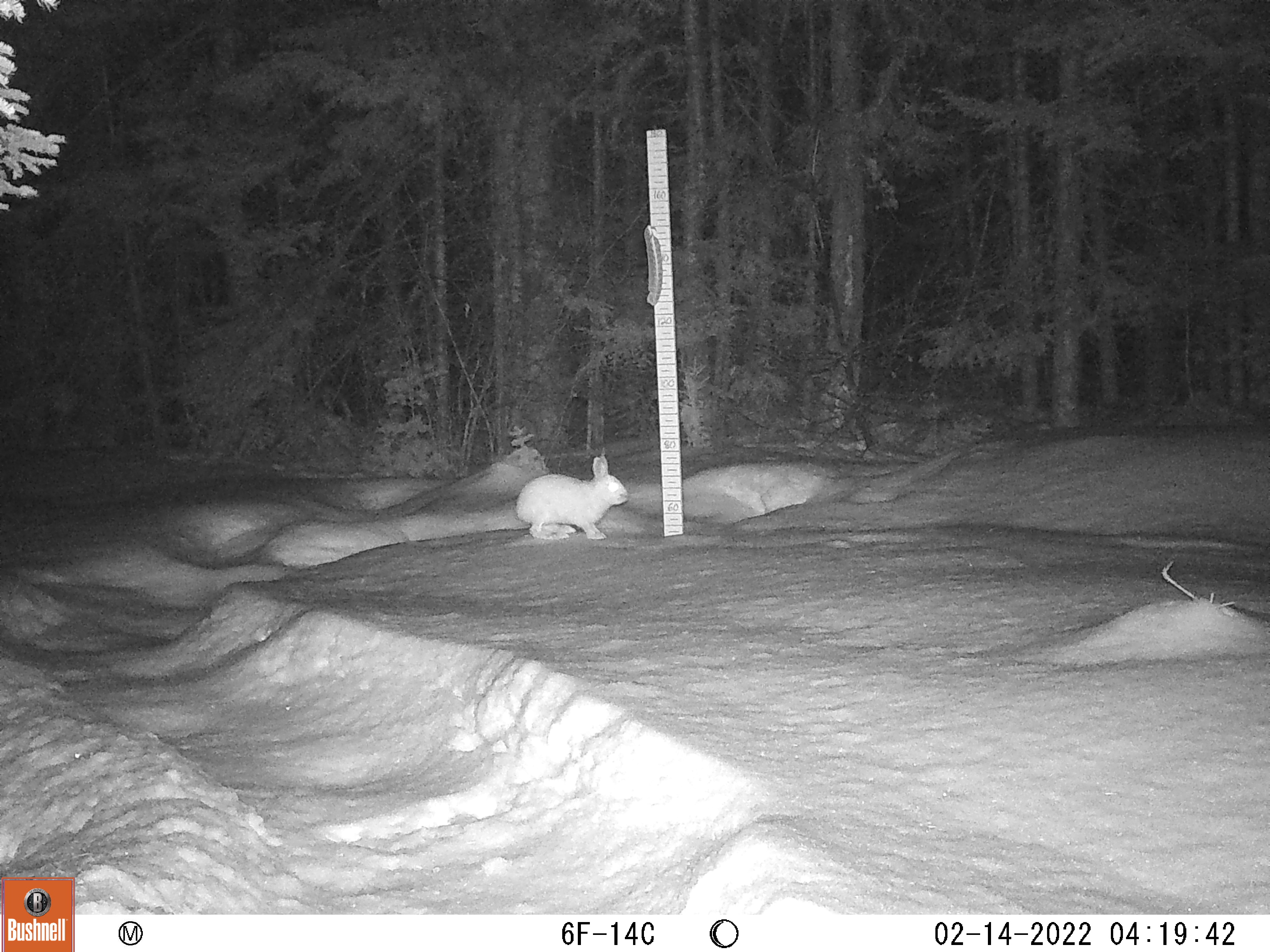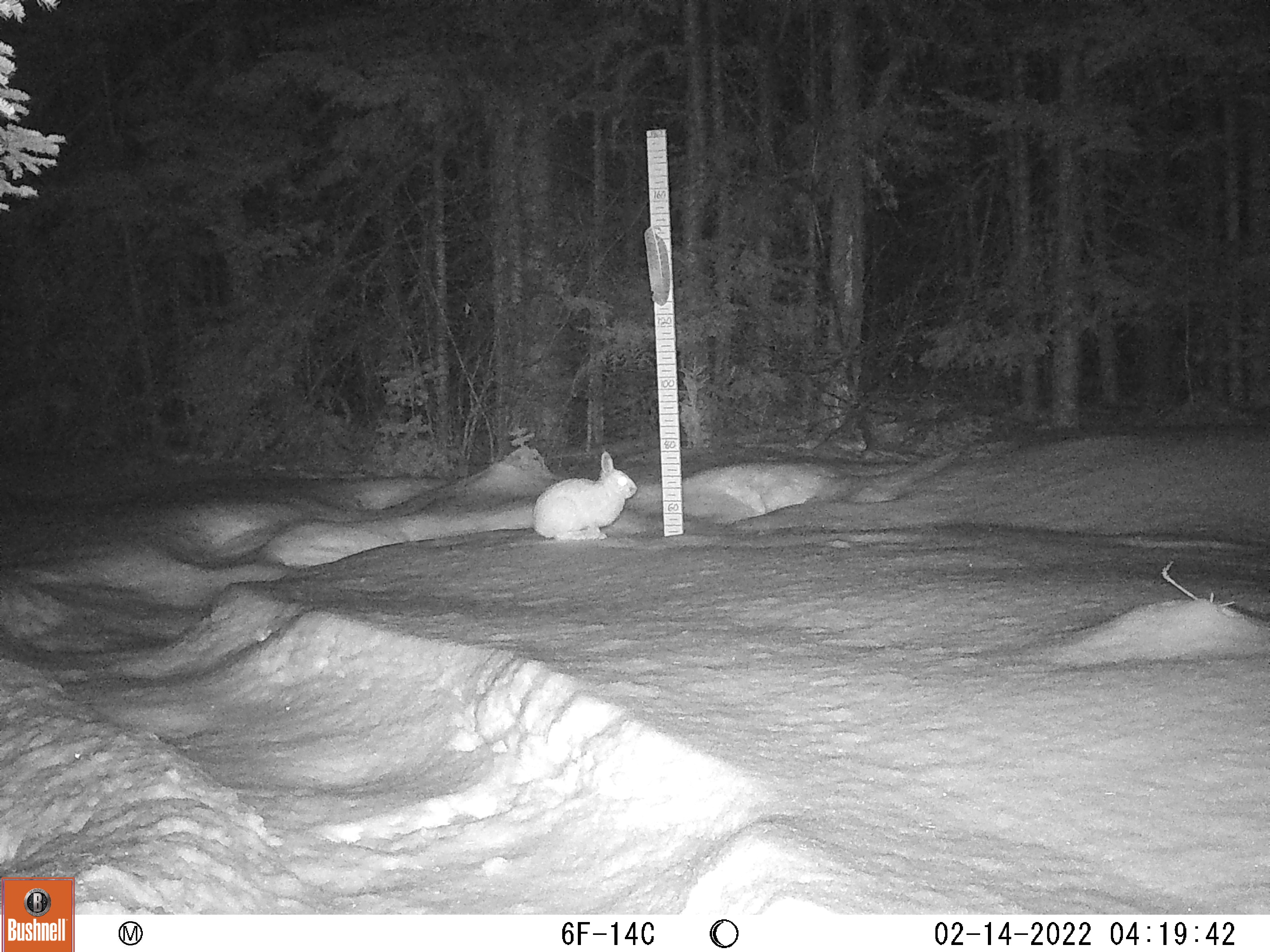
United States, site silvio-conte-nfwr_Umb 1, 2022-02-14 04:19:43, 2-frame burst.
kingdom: Animalia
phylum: Chordata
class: Mammalia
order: Lagomorpha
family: Leporidae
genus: Lepus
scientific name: Lepus americanus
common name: snowshoe hare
Snowshoe hare (Lepus americanus).